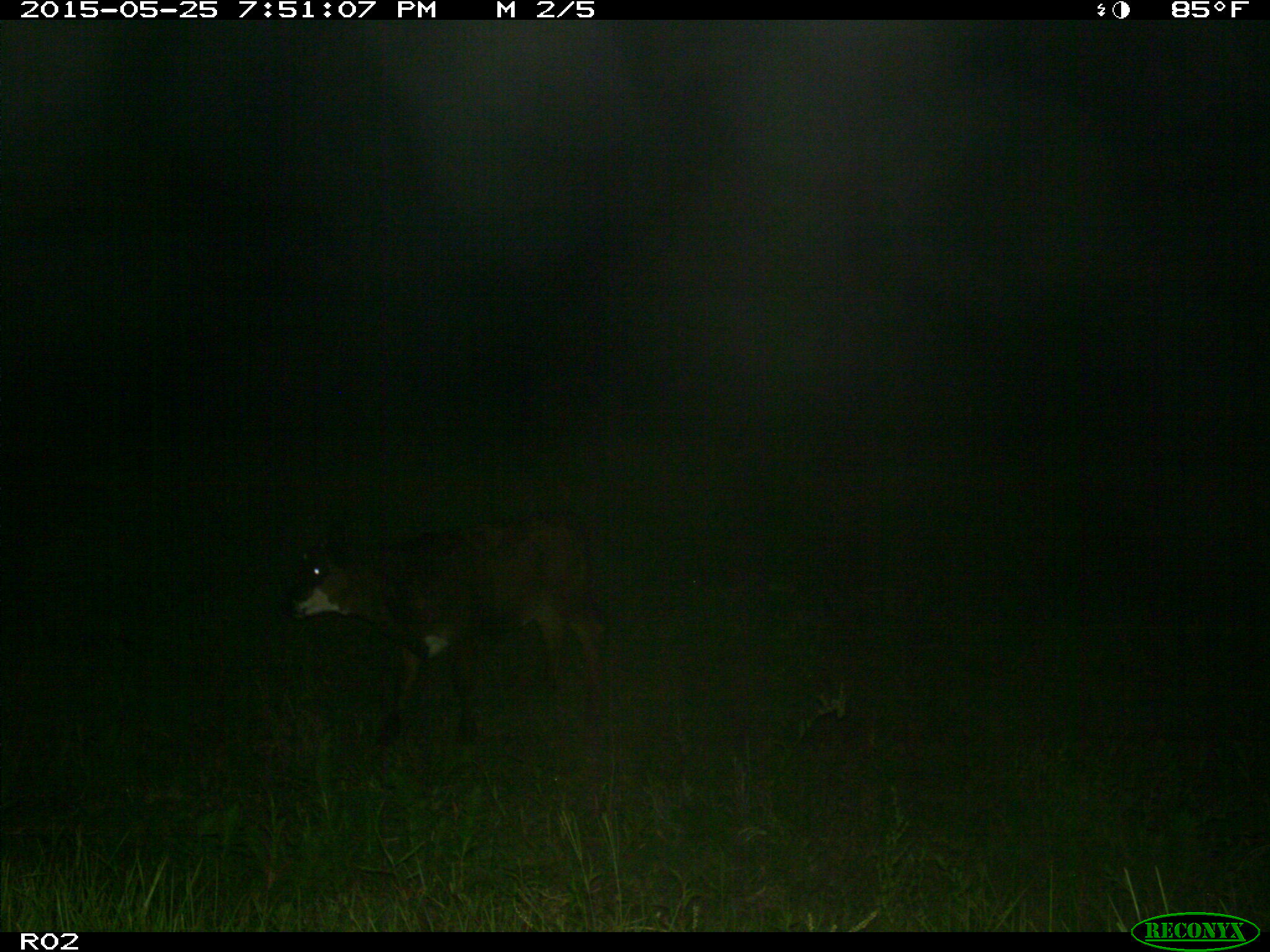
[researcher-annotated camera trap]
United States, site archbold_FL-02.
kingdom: Animalia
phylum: Chordata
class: Mammalia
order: Artiodactyla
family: Bovidae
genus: Bos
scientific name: Bos taurus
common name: domestic cow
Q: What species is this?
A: Bos taurus (domestic cow).